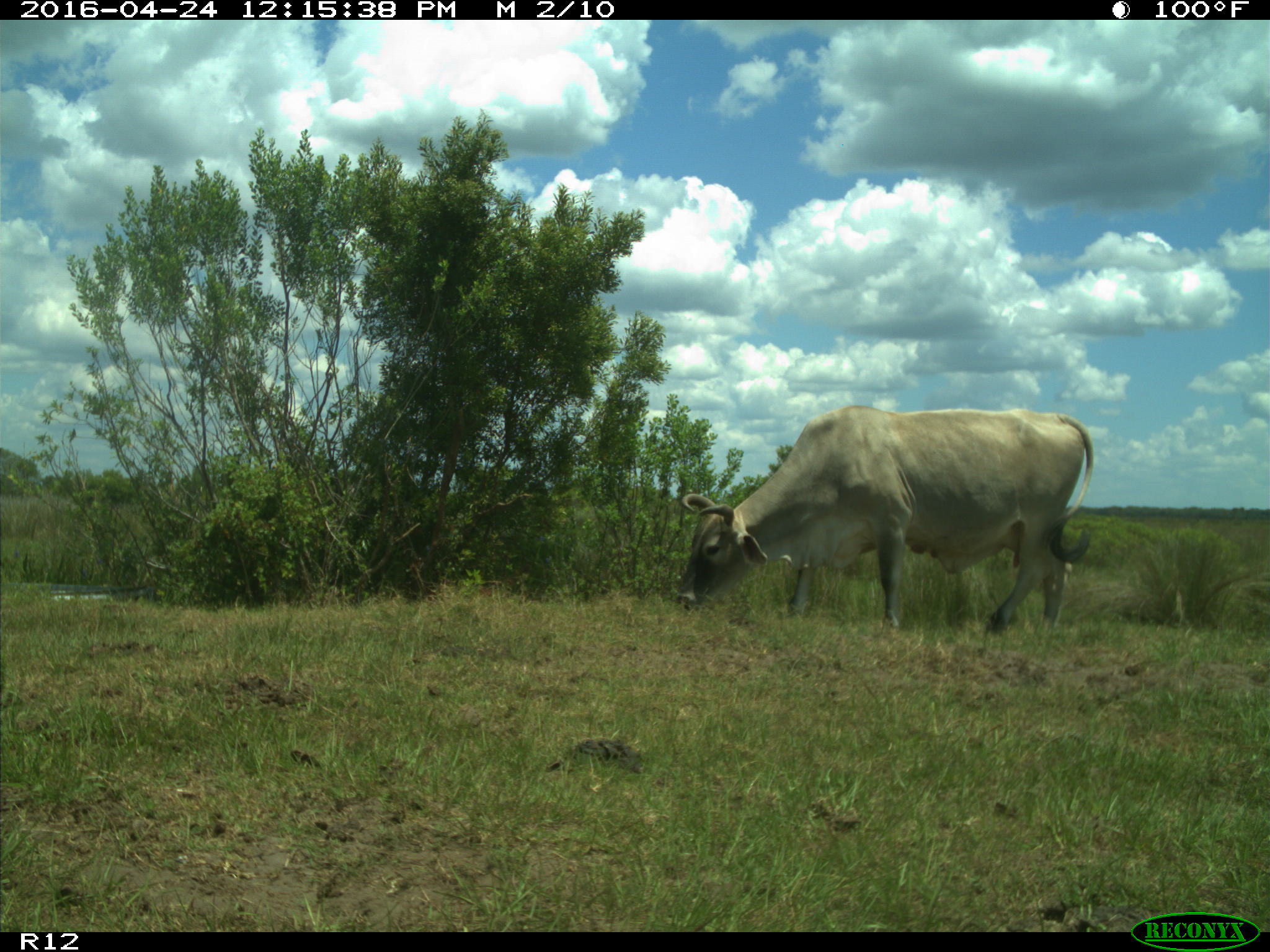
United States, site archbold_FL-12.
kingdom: Animalia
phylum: Chordata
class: Mammalia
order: Artiodactyla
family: Bovidae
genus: Bos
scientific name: Bos taurus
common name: domestic cow